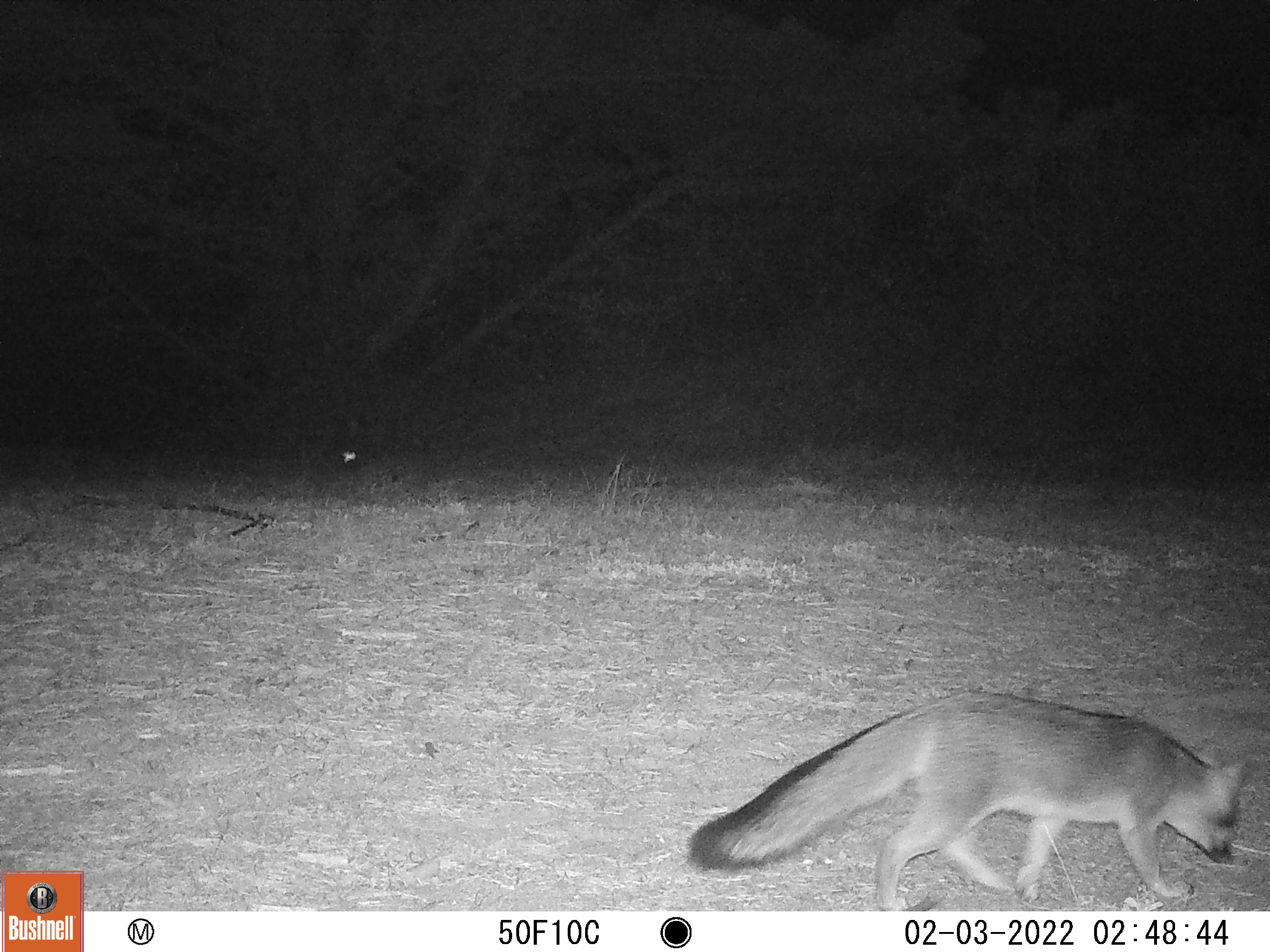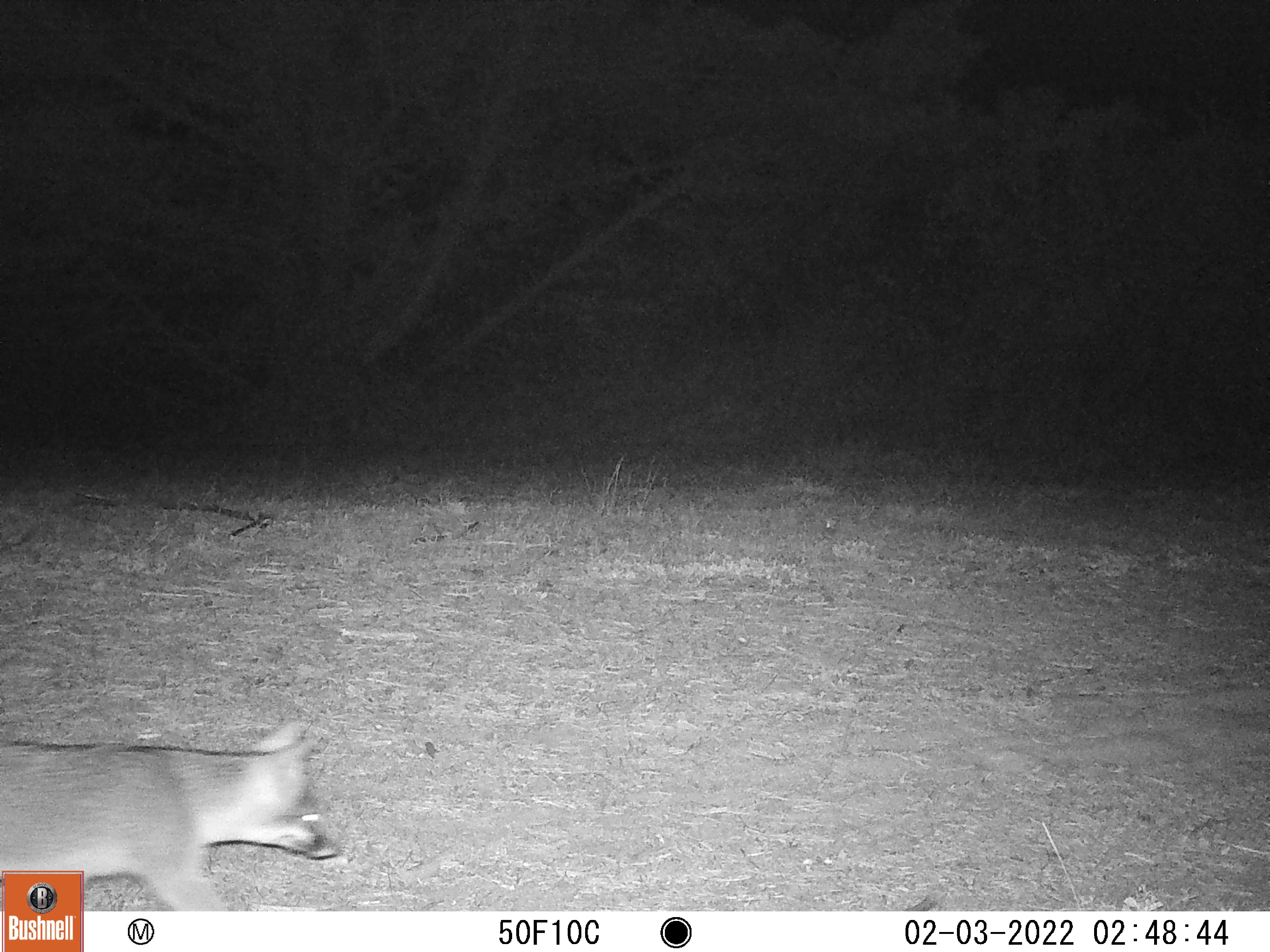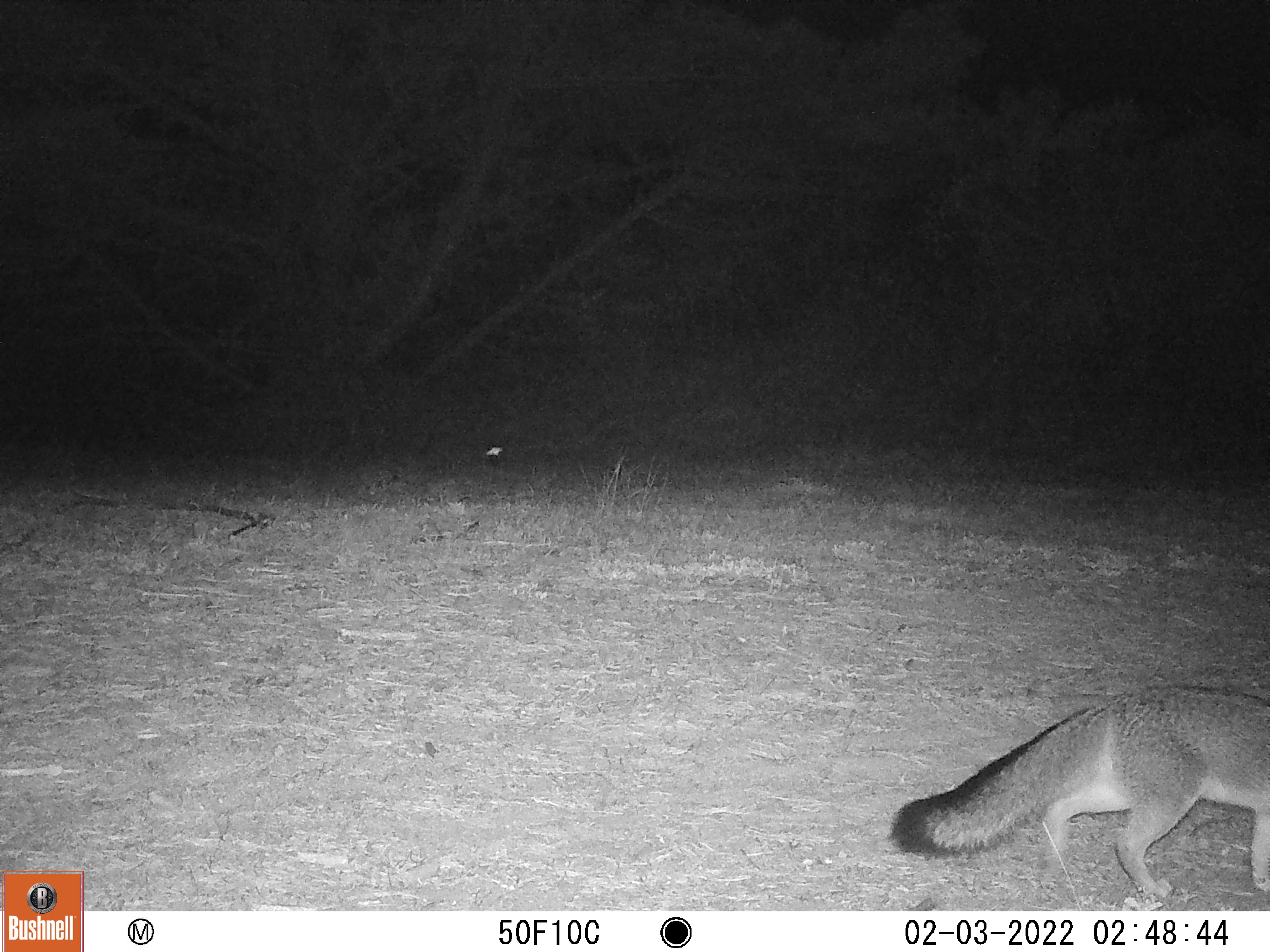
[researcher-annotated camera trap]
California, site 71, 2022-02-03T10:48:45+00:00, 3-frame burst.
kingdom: Animalia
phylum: Chordata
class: Mammalia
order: Carnivora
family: Canidae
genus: Urocyon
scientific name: Urocyon cinereoargenteus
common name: gray fox